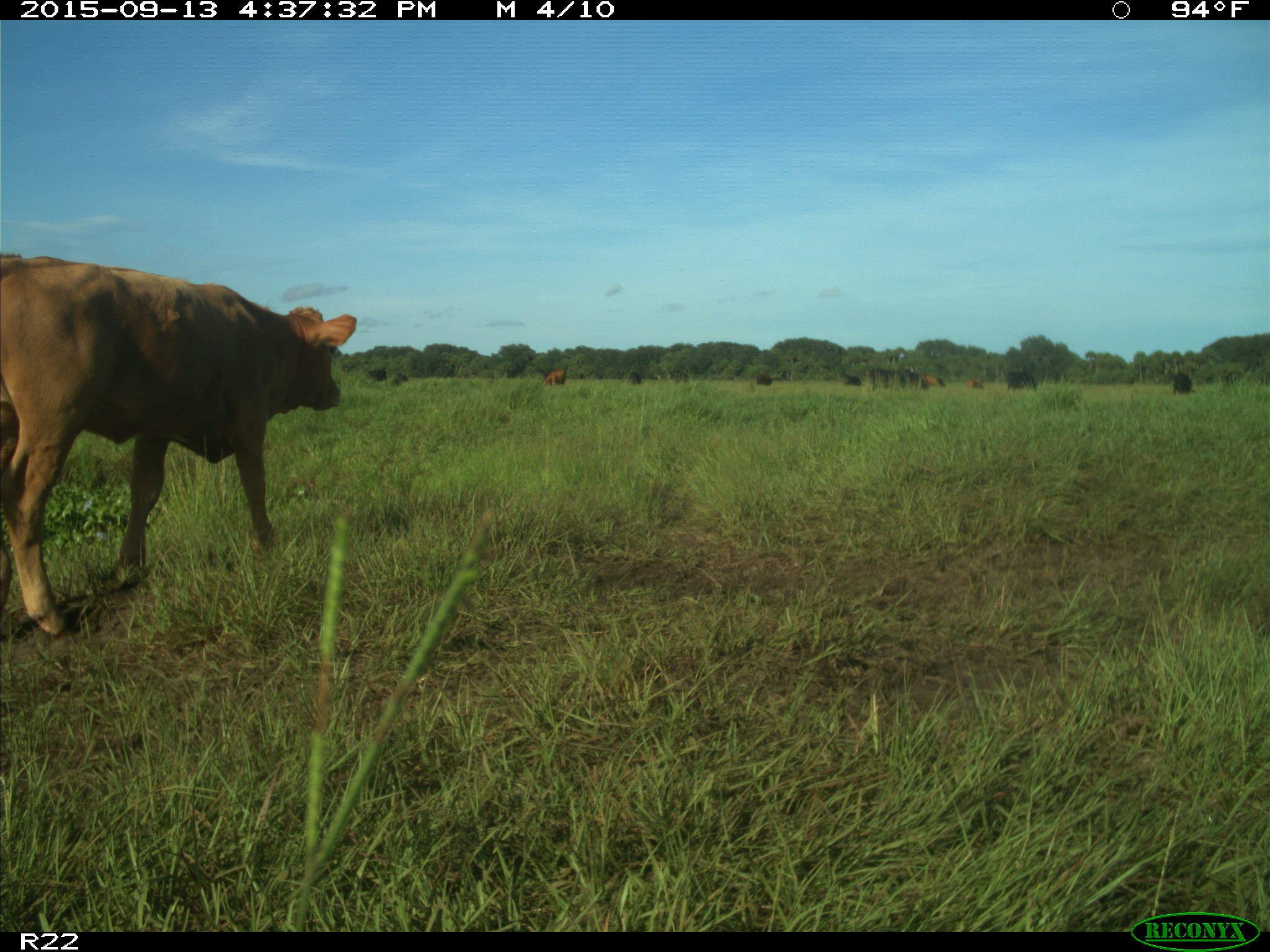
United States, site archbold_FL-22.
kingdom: Animalia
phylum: Chordata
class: Mammalia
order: Artiodactyla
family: Bovidae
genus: Bos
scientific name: Bos taurus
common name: domestic cow